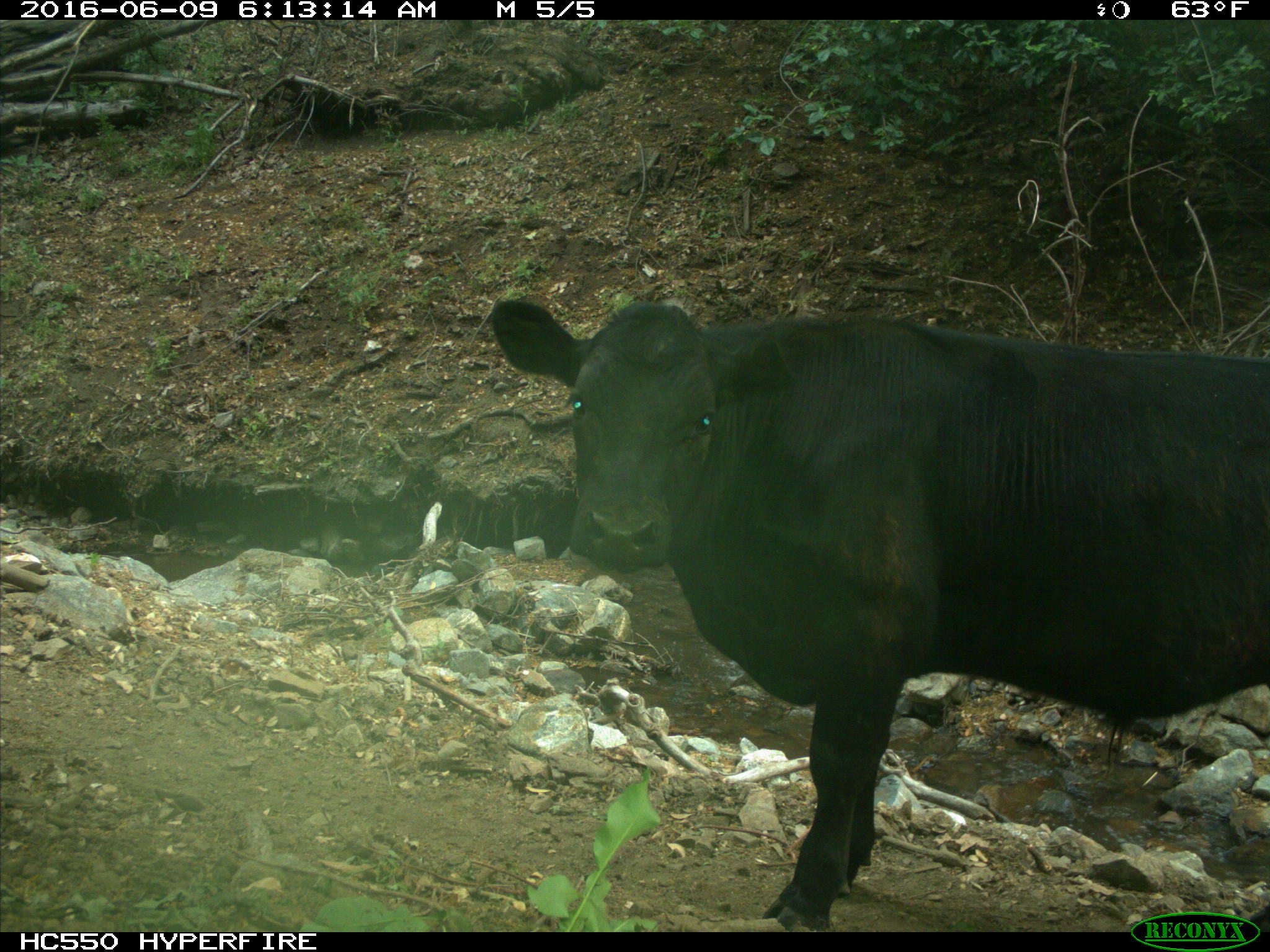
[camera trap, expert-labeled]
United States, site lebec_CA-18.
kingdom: Animalia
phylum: Chordata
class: Mammalia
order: Artiodactyla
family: Bovidae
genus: Bos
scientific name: Bos taurus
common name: domestic cow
Bos taurus (domestic cow).